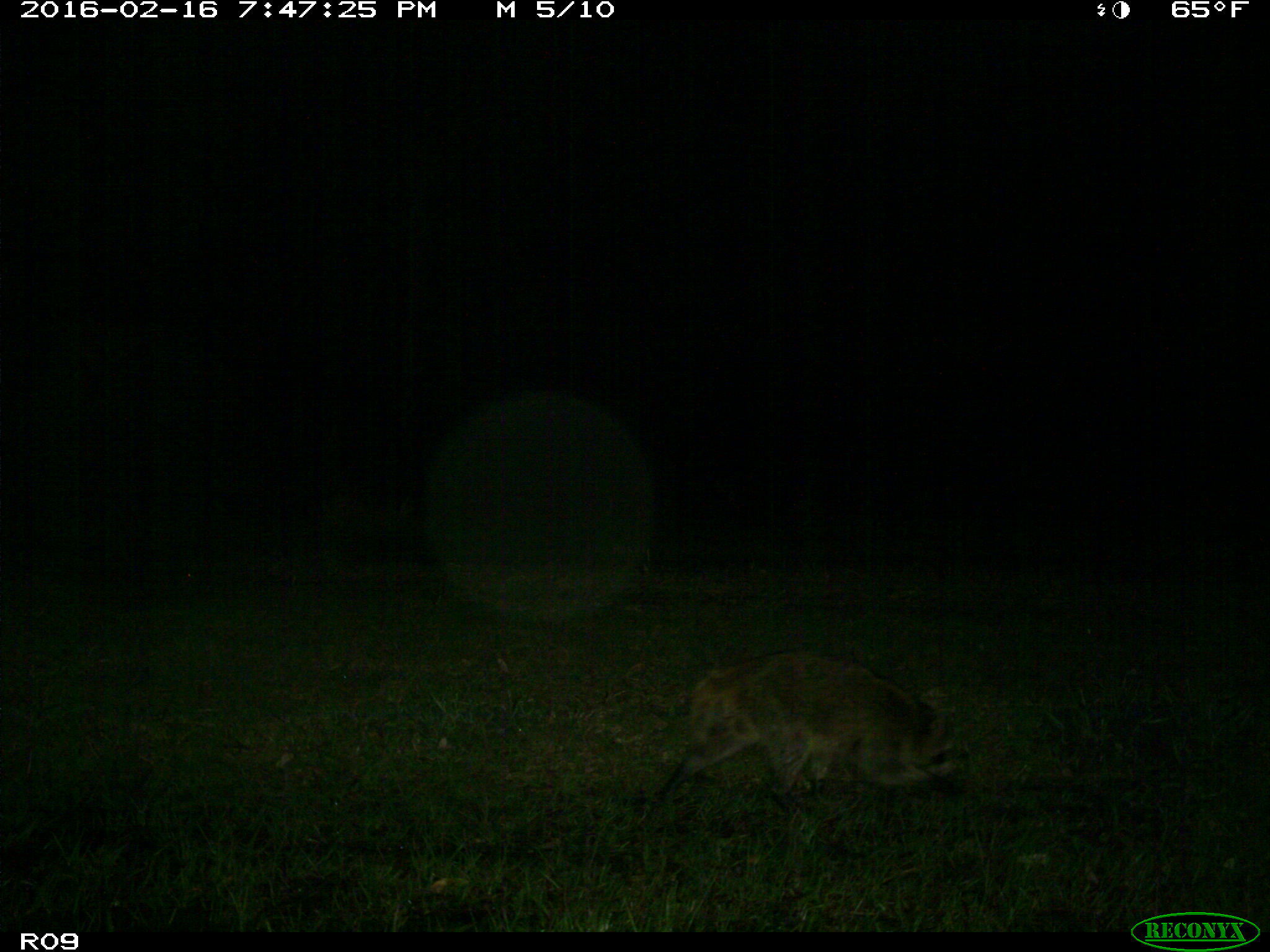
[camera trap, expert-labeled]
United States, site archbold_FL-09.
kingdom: Animalia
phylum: Chordata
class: Mammalia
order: Carnivora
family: Procyonidae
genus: Procyon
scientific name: Procyon lotor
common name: common raccoon